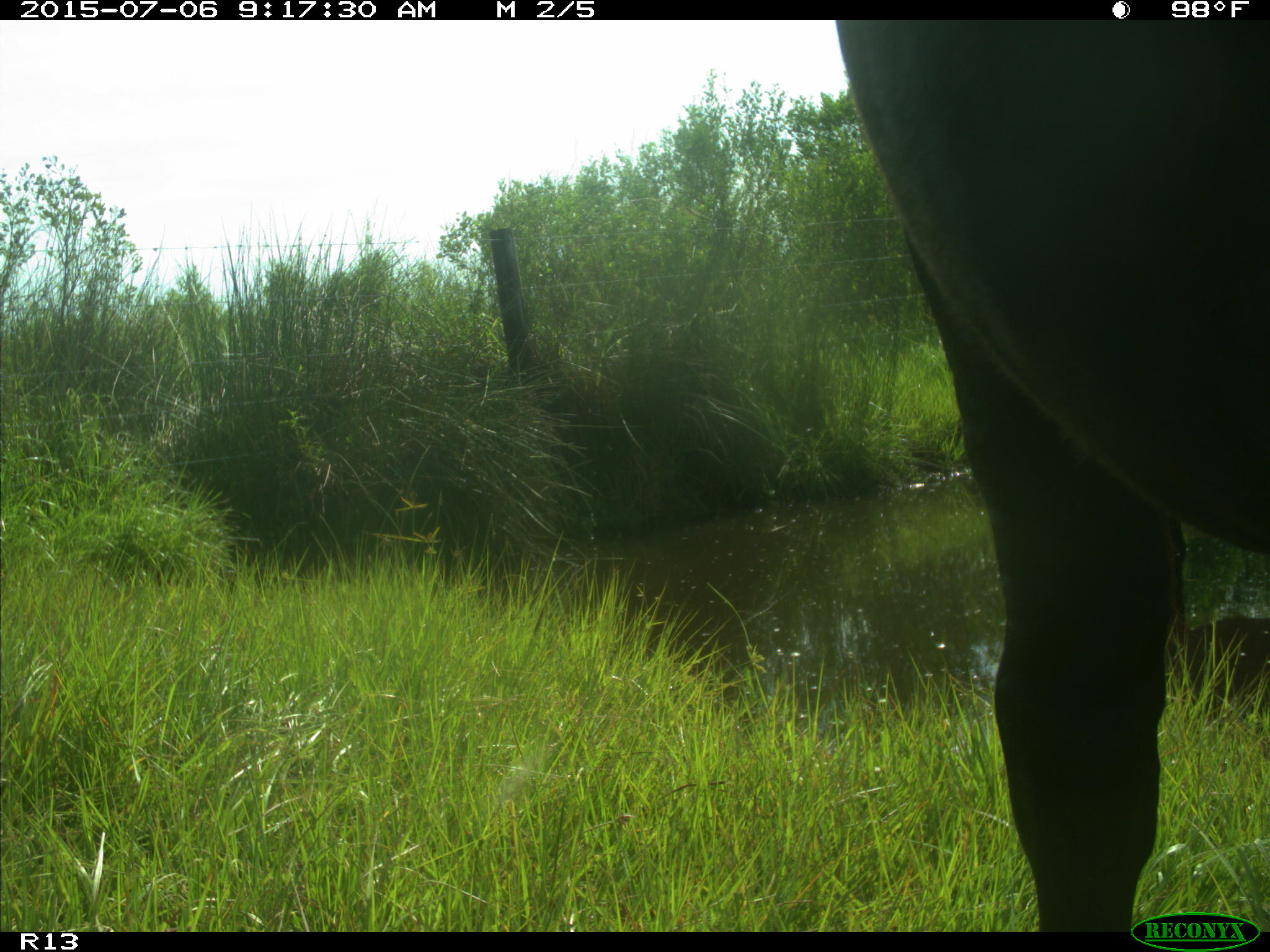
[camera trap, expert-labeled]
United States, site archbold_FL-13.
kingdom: Animalia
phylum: Chordata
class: Mammalia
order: Artiodactyla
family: Bovidae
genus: Bos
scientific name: Bos taurus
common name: domestic cow